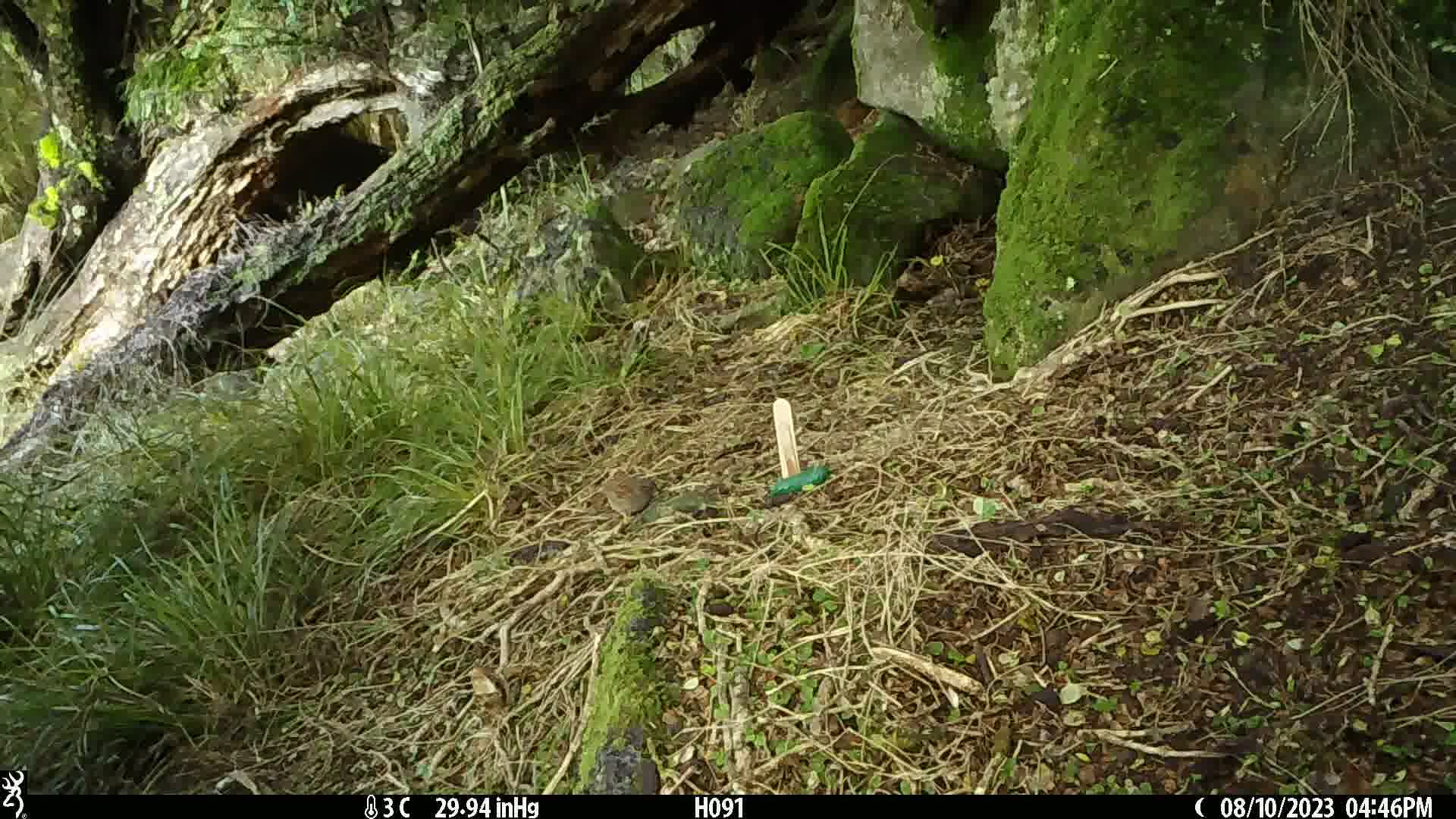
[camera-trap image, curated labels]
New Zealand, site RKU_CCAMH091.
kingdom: Animalia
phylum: Chordata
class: Aves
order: Passeriformes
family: Prunellidae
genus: Prunella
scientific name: Prunella modularis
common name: dunnock